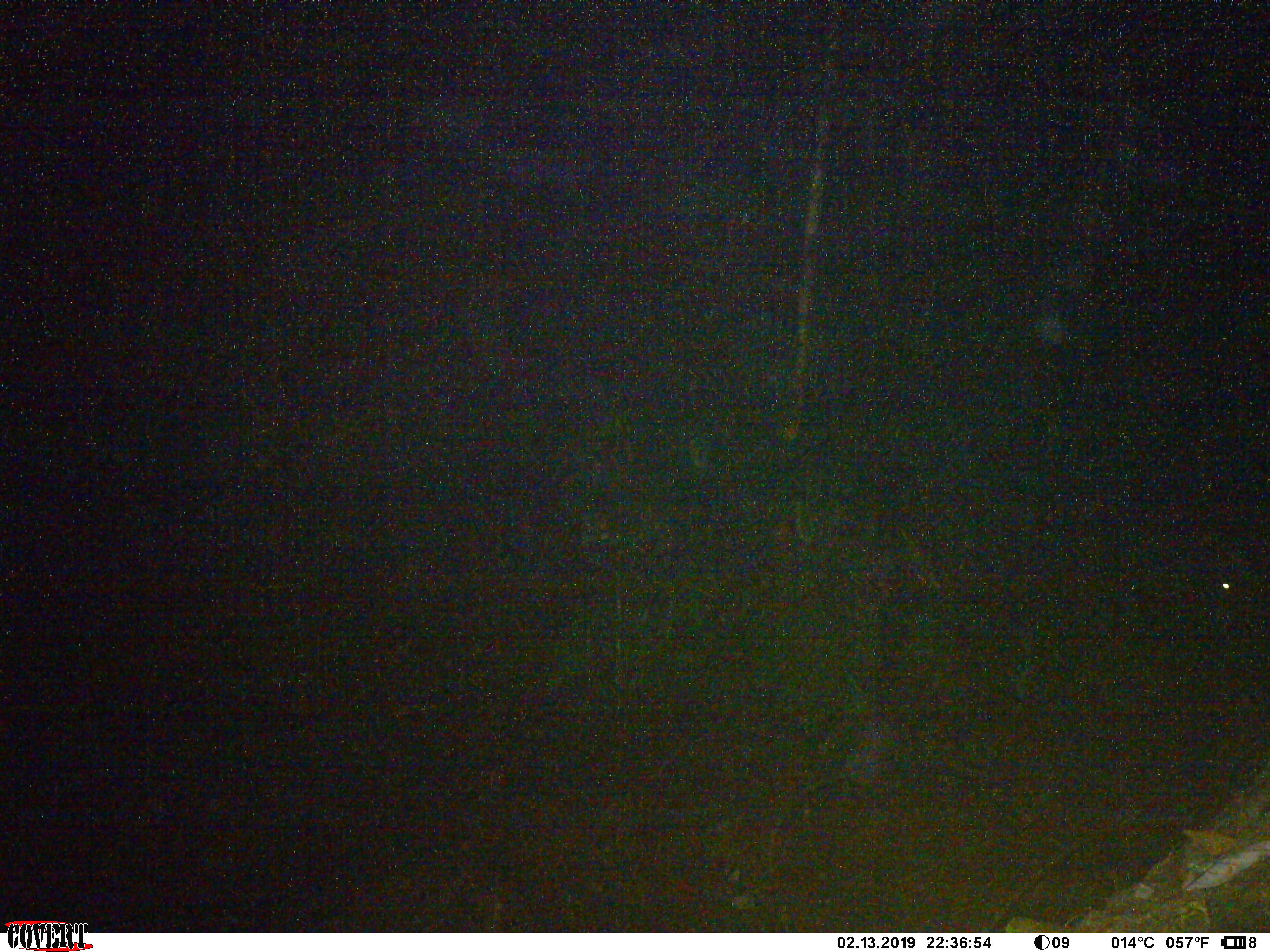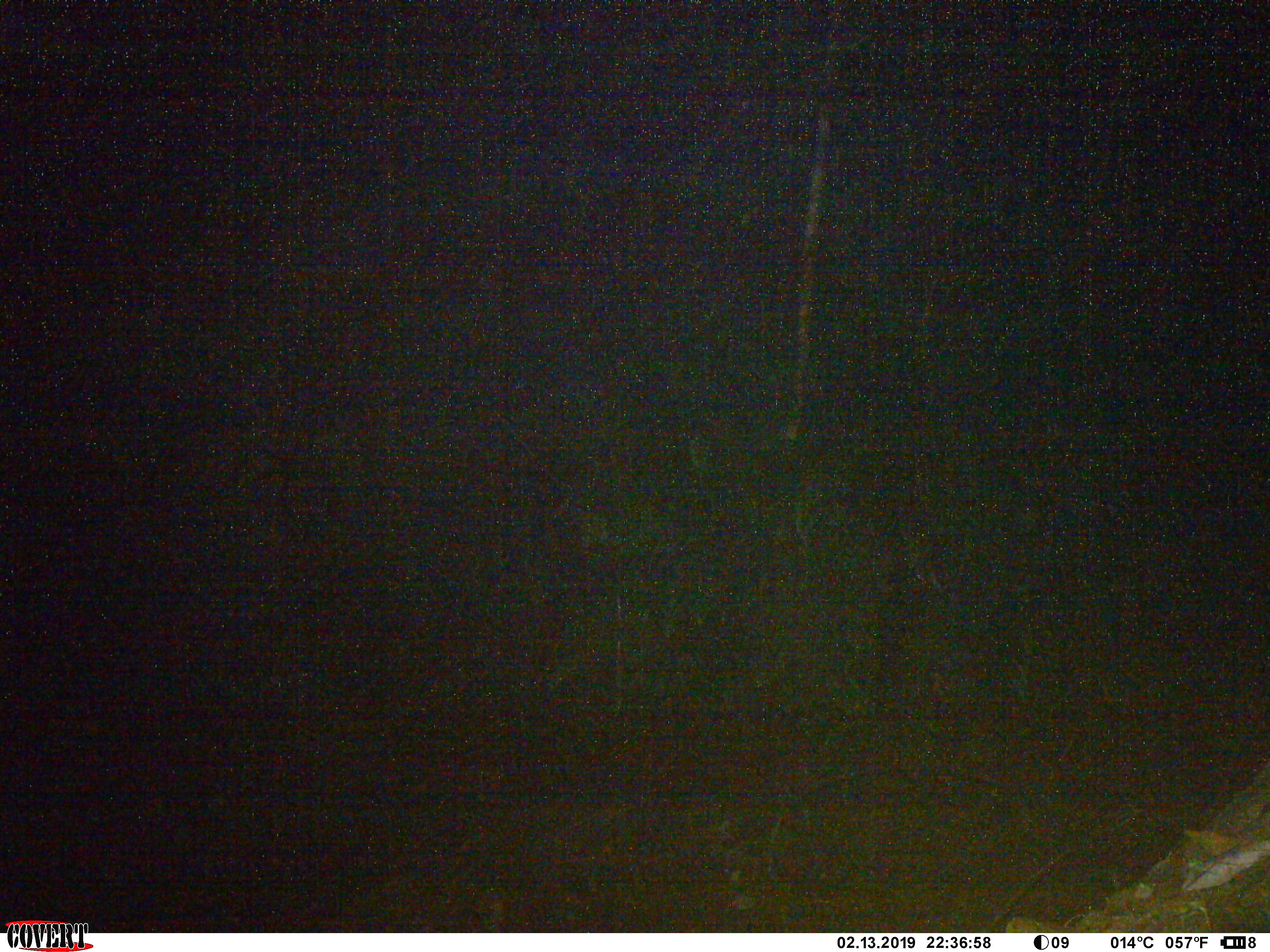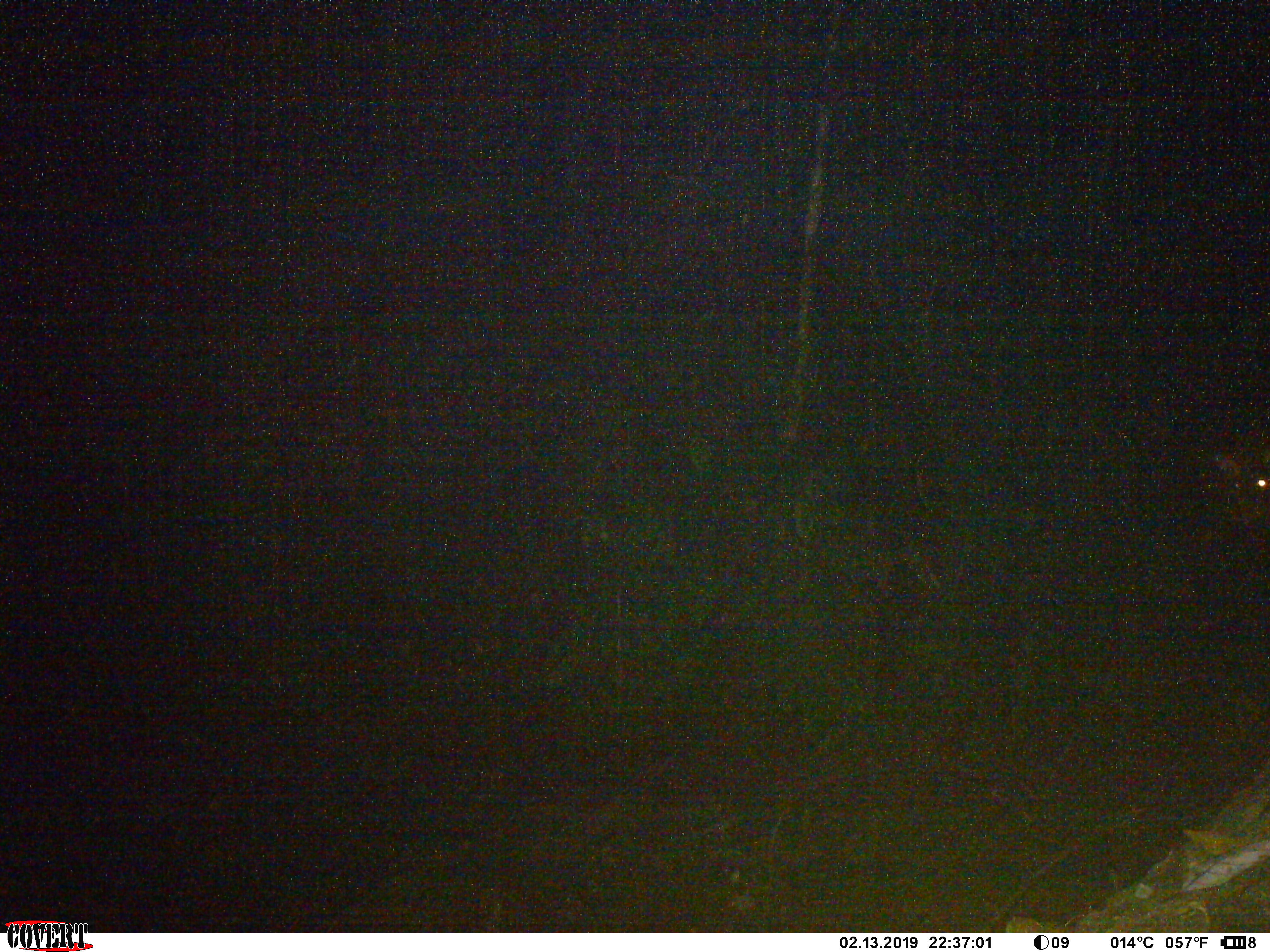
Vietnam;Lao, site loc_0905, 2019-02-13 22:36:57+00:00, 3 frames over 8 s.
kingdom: Animalia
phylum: Chordata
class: Mammalia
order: Artiodactyla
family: Bovidae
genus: Capricornis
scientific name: Capricornis sumatraensis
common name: chinese serow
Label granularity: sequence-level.